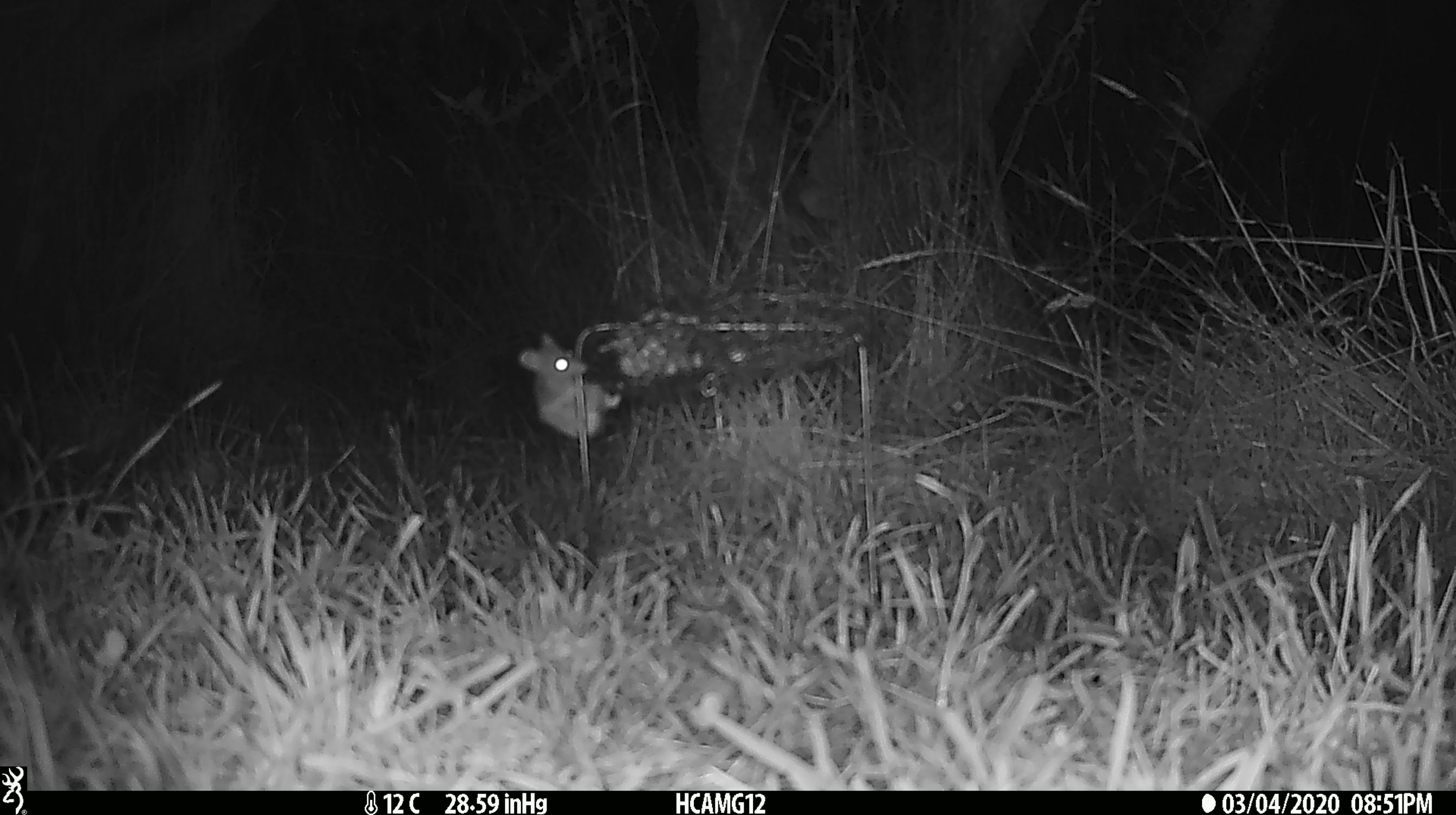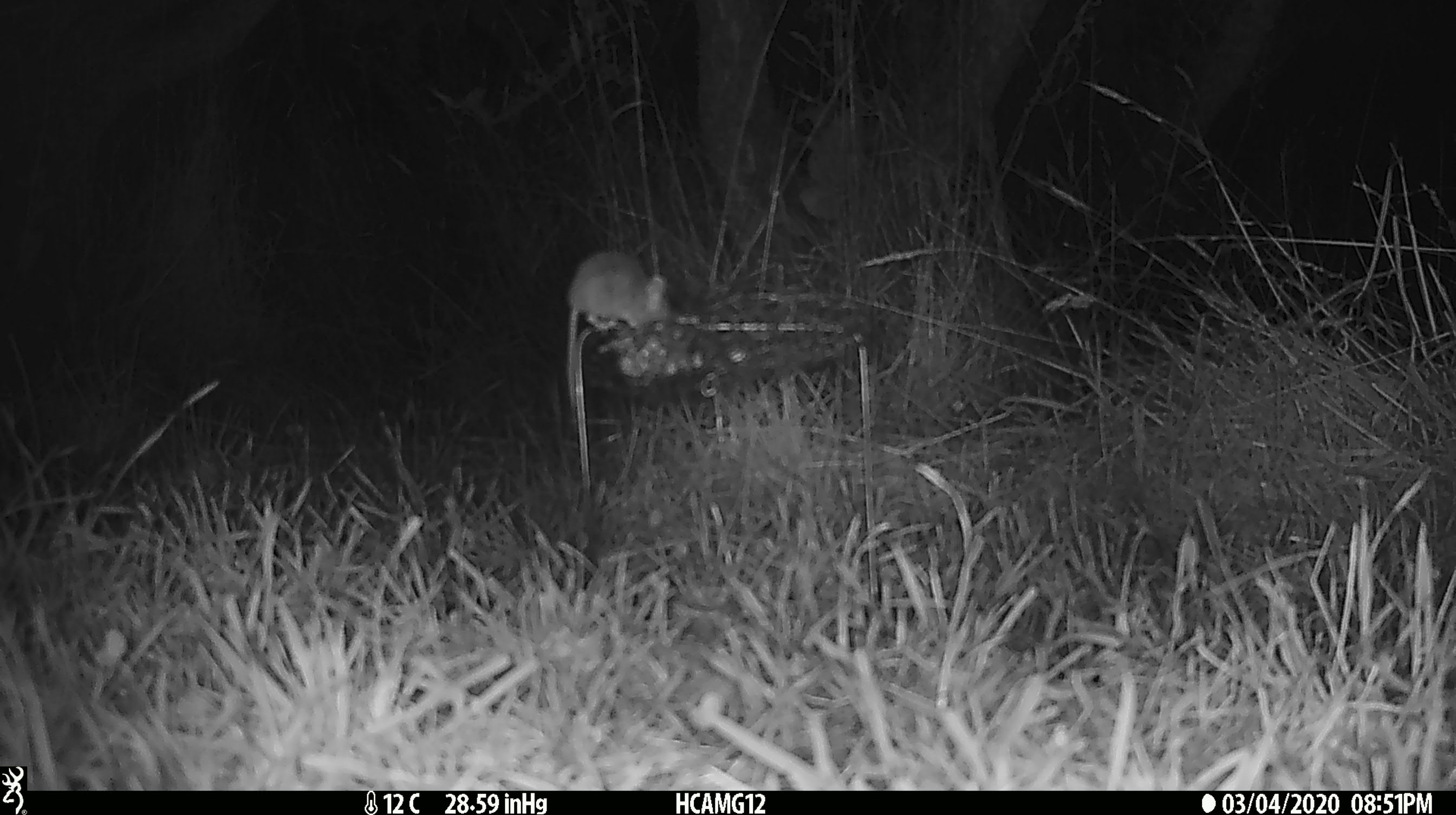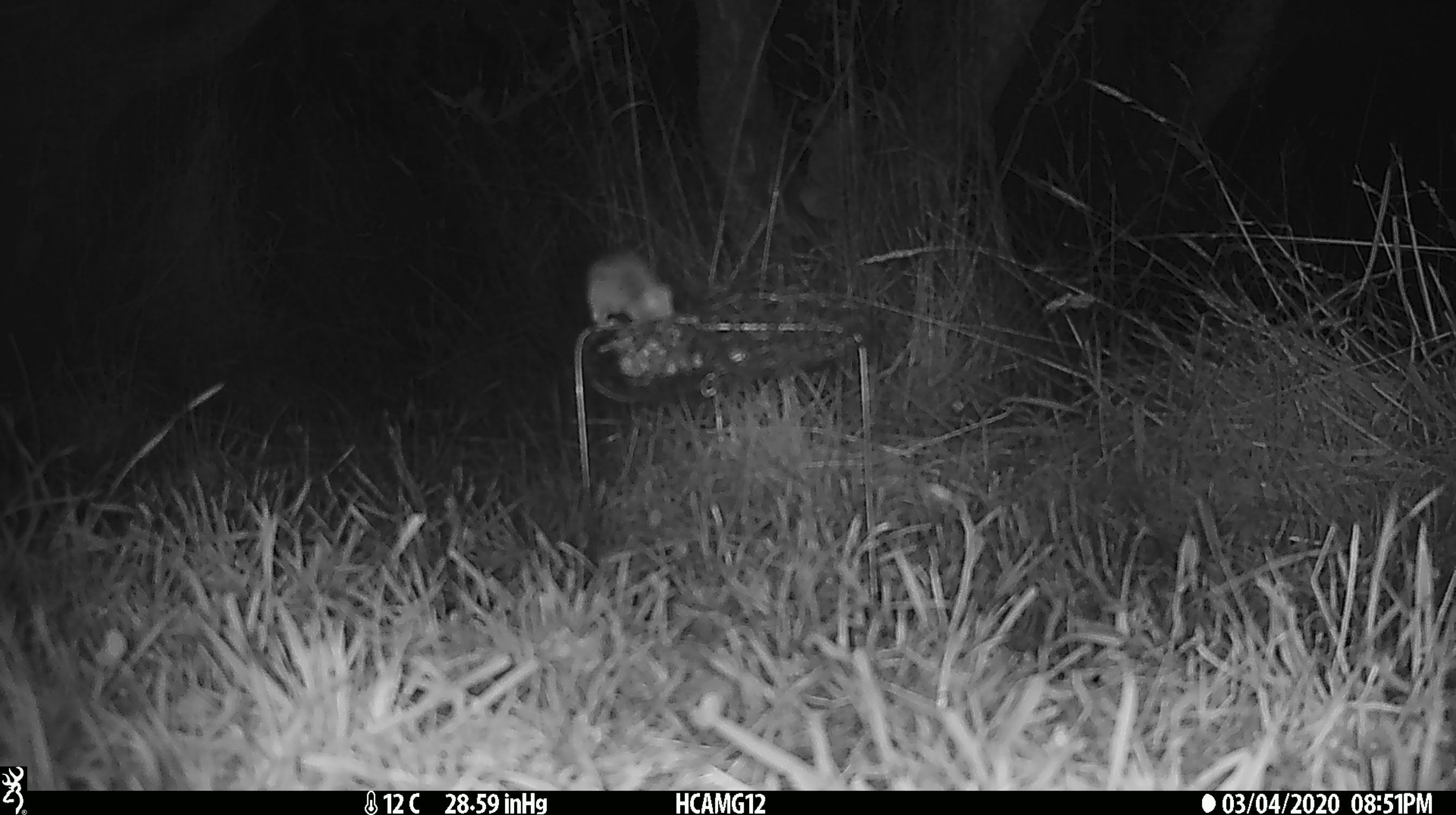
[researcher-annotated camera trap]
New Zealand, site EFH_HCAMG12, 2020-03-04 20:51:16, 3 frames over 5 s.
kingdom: Animalia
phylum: Chordata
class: Mammalia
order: Rodentia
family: Muridae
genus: Mus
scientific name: Mus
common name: mouse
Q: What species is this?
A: Mouse (Mus).